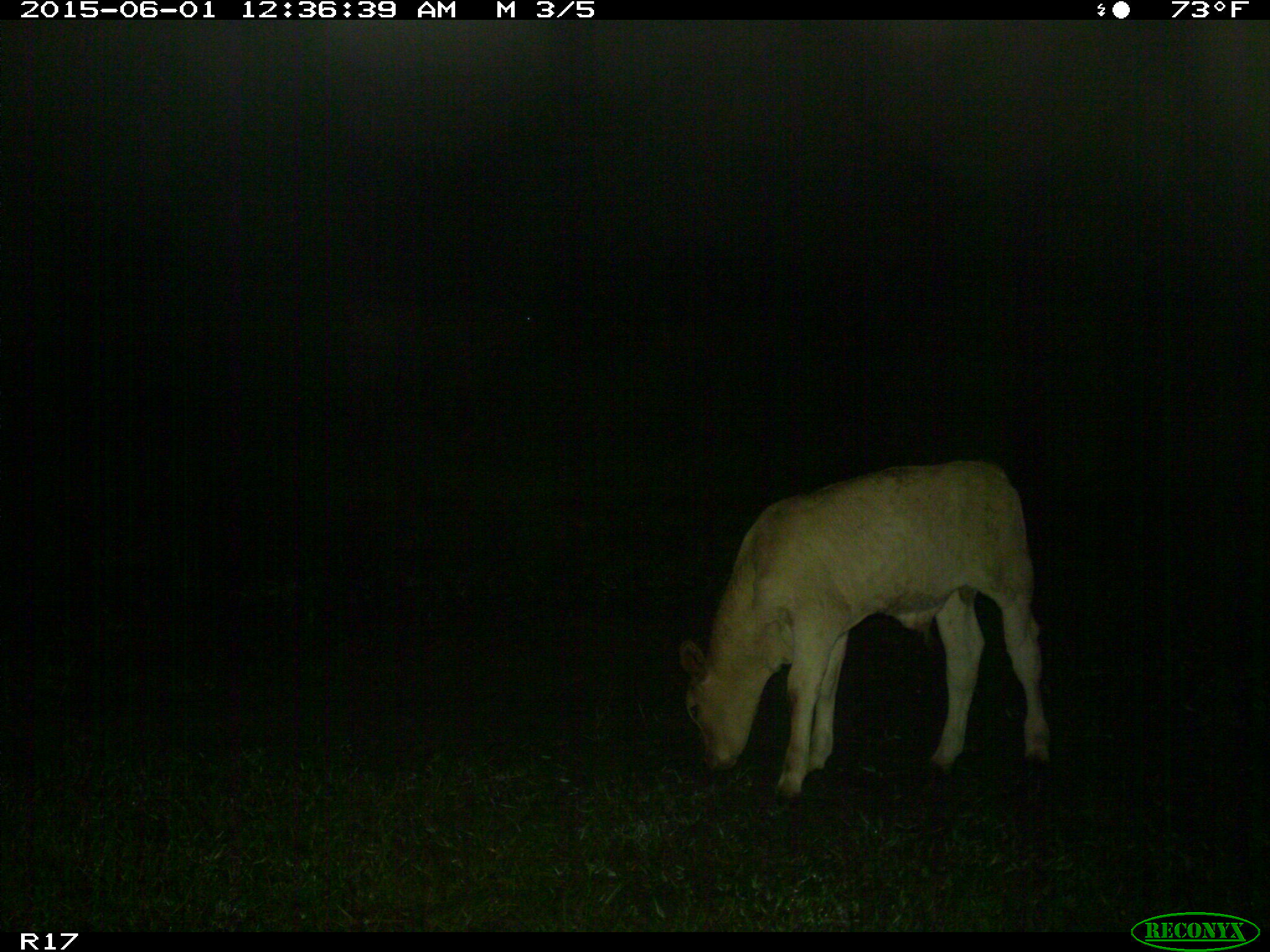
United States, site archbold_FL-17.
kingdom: Animalia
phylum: Chordata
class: Mammalia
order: Artiodactyla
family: Bovidae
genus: Bos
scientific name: Bos taurus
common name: domestic cow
Bos taurus (domestic cow).